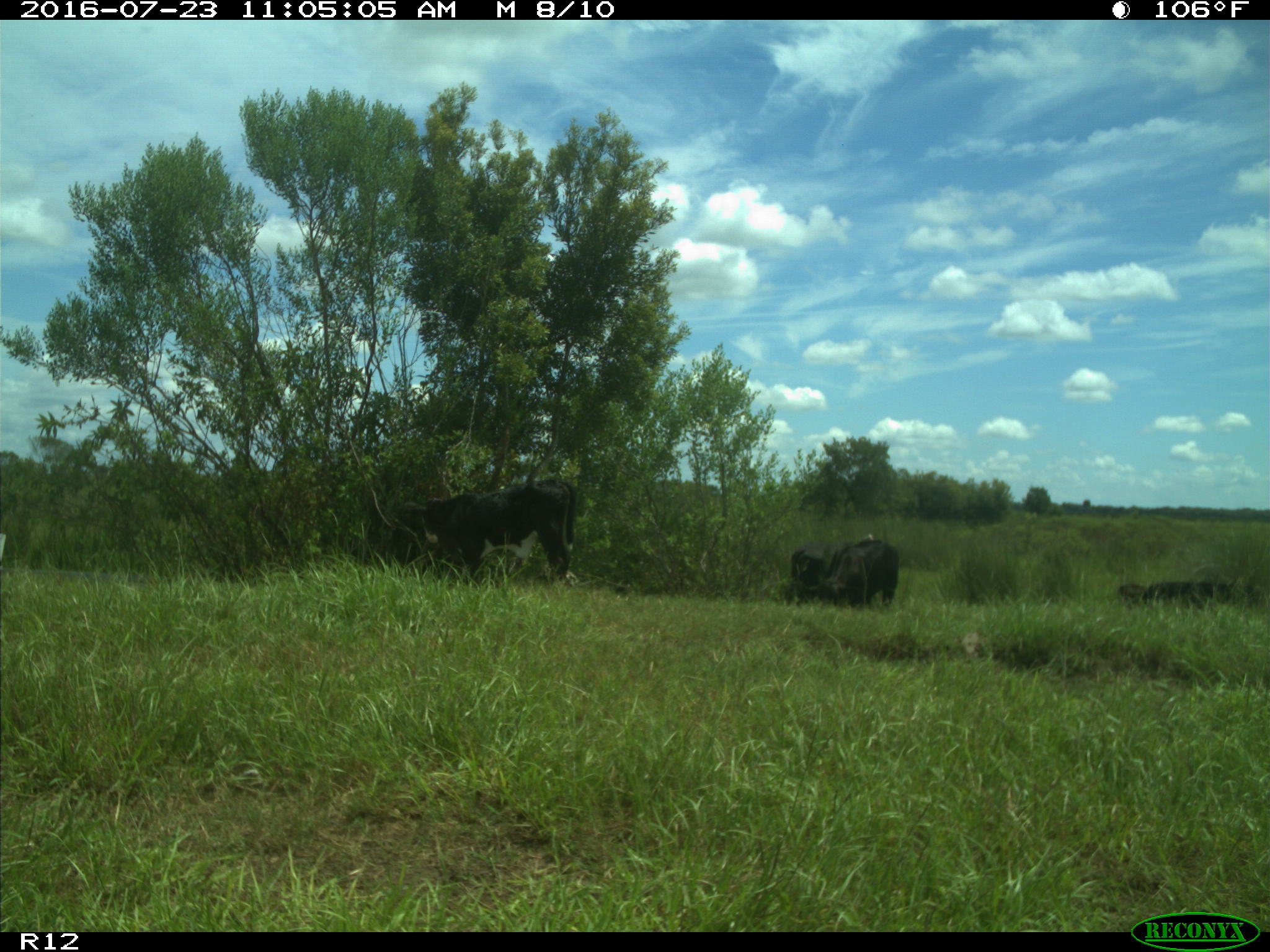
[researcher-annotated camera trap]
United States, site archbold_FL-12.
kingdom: Animalia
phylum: Chordata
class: Mammalia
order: Artiodactyla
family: Bovidae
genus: Bos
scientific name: Bos taurus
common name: domestic cow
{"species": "Bos taurus (domestic cow)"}